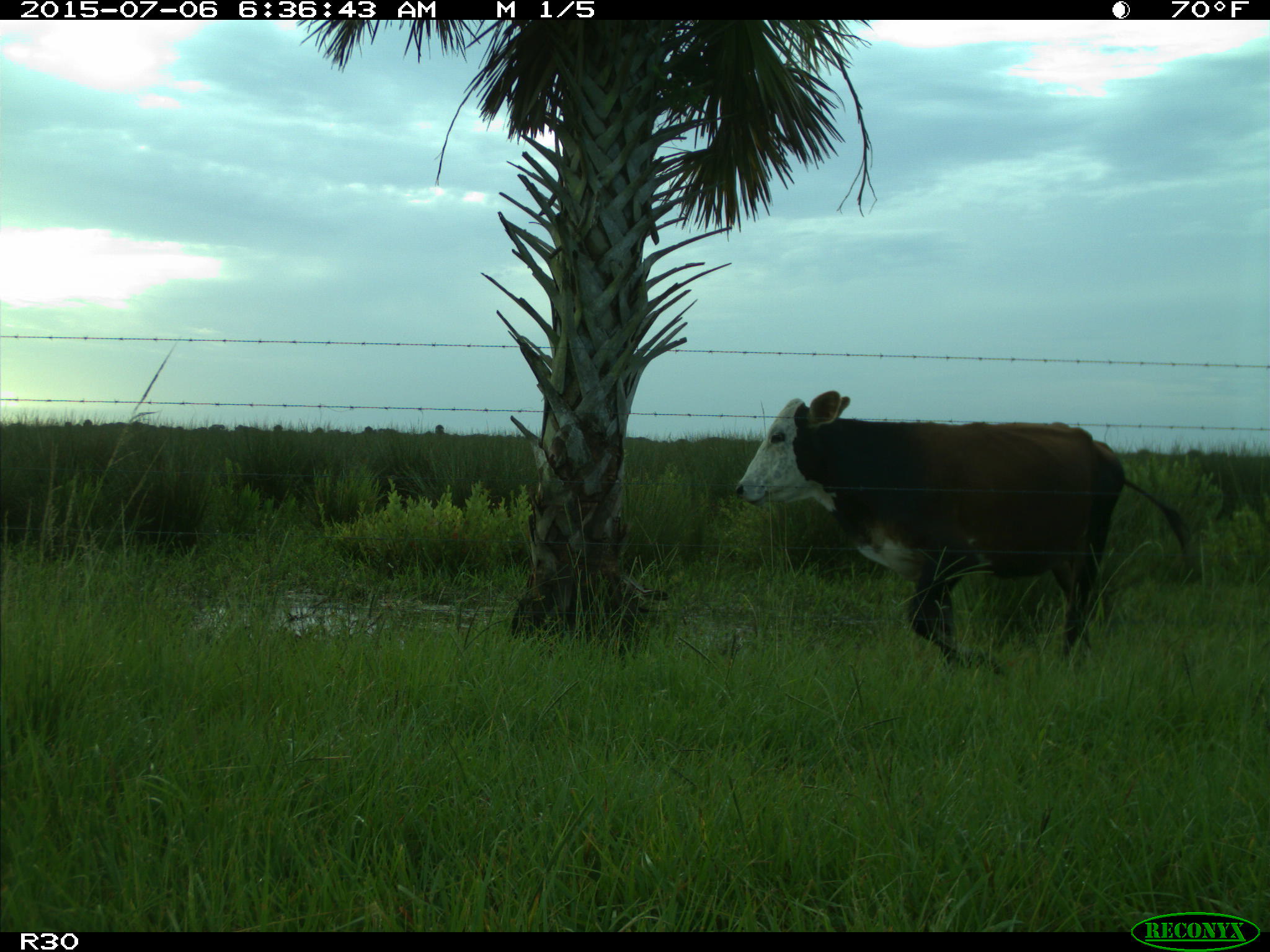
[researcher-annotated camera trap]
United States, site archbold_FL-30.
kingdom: Animalia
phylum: Chordata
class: Mammalia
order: Artiodactyla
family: Bovidae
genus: Bos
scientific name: Bos taurus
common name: domestic cow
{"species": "Bos taurus (domestic cow)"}